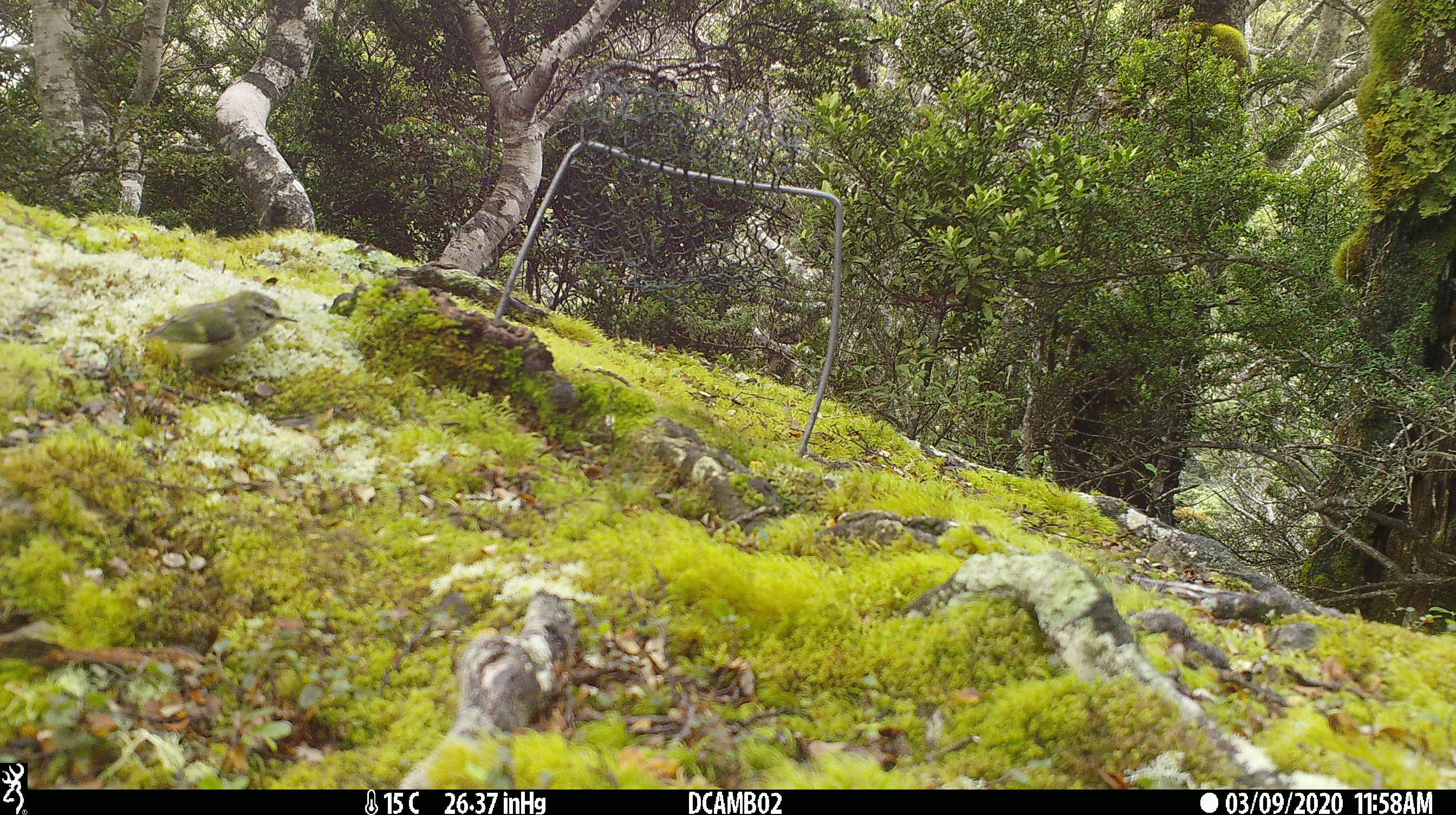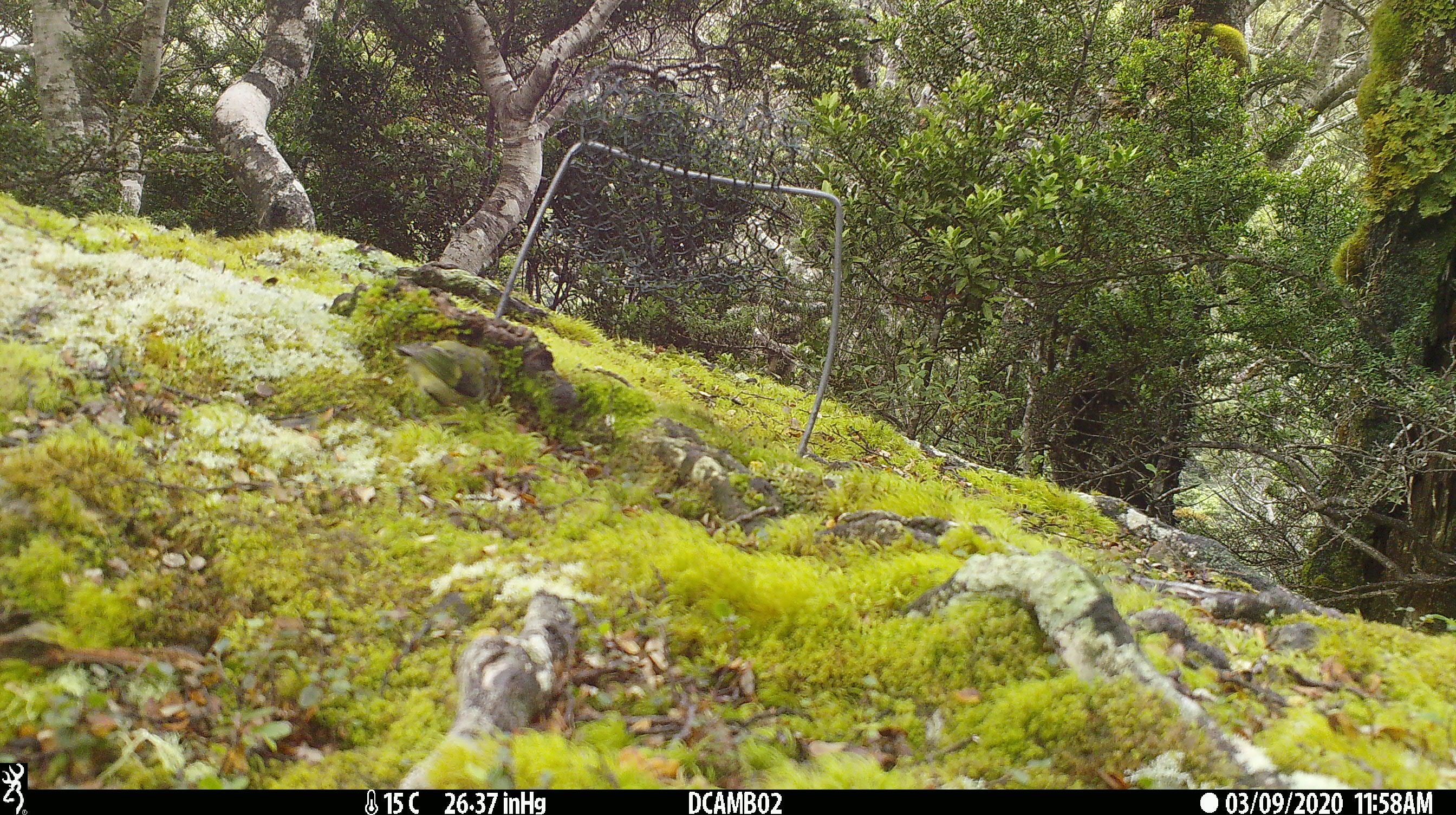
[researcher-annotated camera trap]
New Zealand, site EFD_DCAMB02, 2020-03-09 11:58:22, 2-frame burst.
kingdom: Animalia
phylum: Chordata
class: Aves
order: Passeriformes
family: Acanthisittidae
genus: Acanthisitta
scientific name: Acanthisitta chloris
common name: rifleman